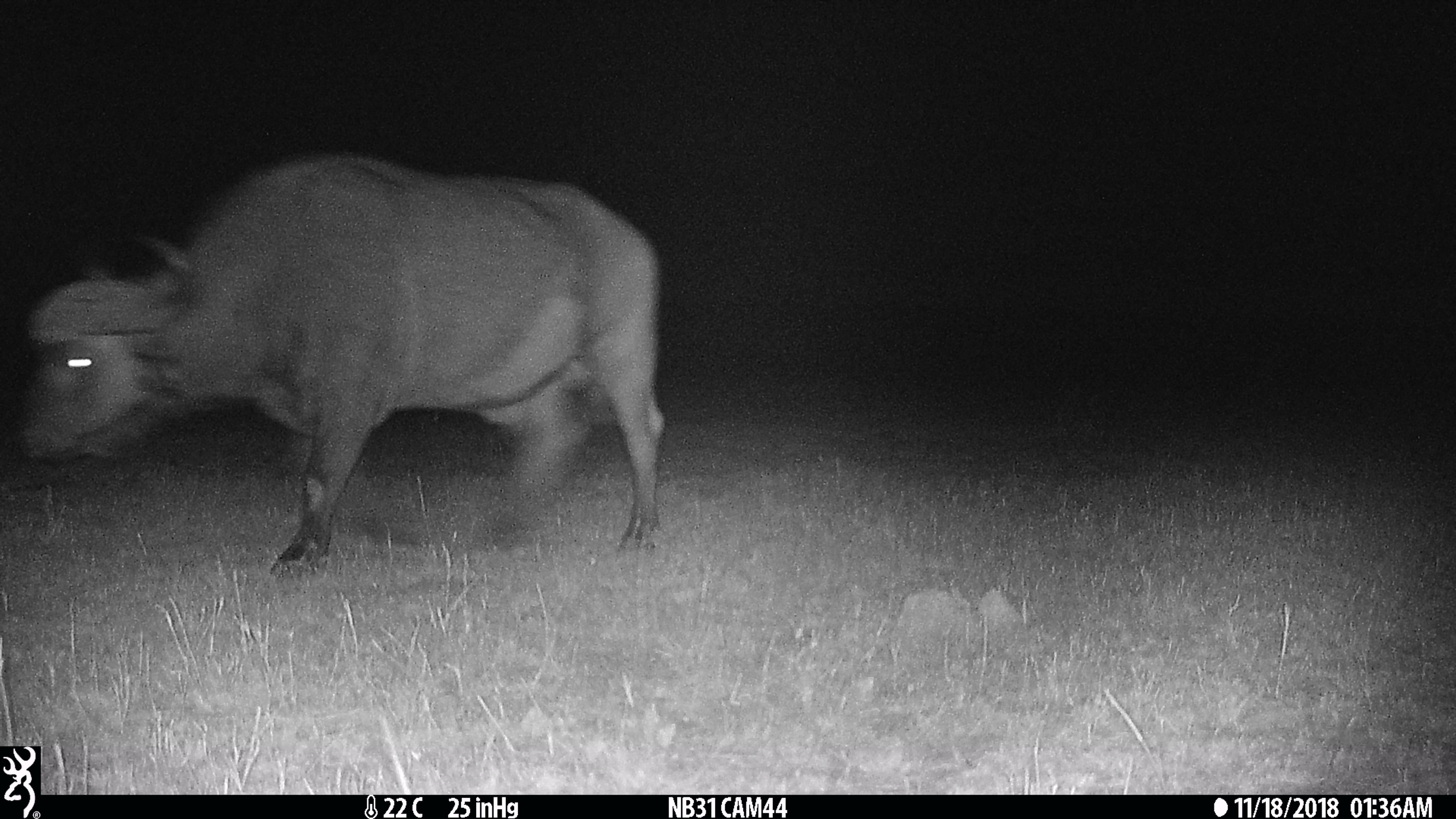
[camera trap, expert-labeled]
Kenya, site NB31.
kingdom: Animalia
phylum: Chordata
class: Mammalia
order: Artiodactyla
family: Bovidae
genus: Syncerus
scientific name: Syncerus caffer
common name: buffalo